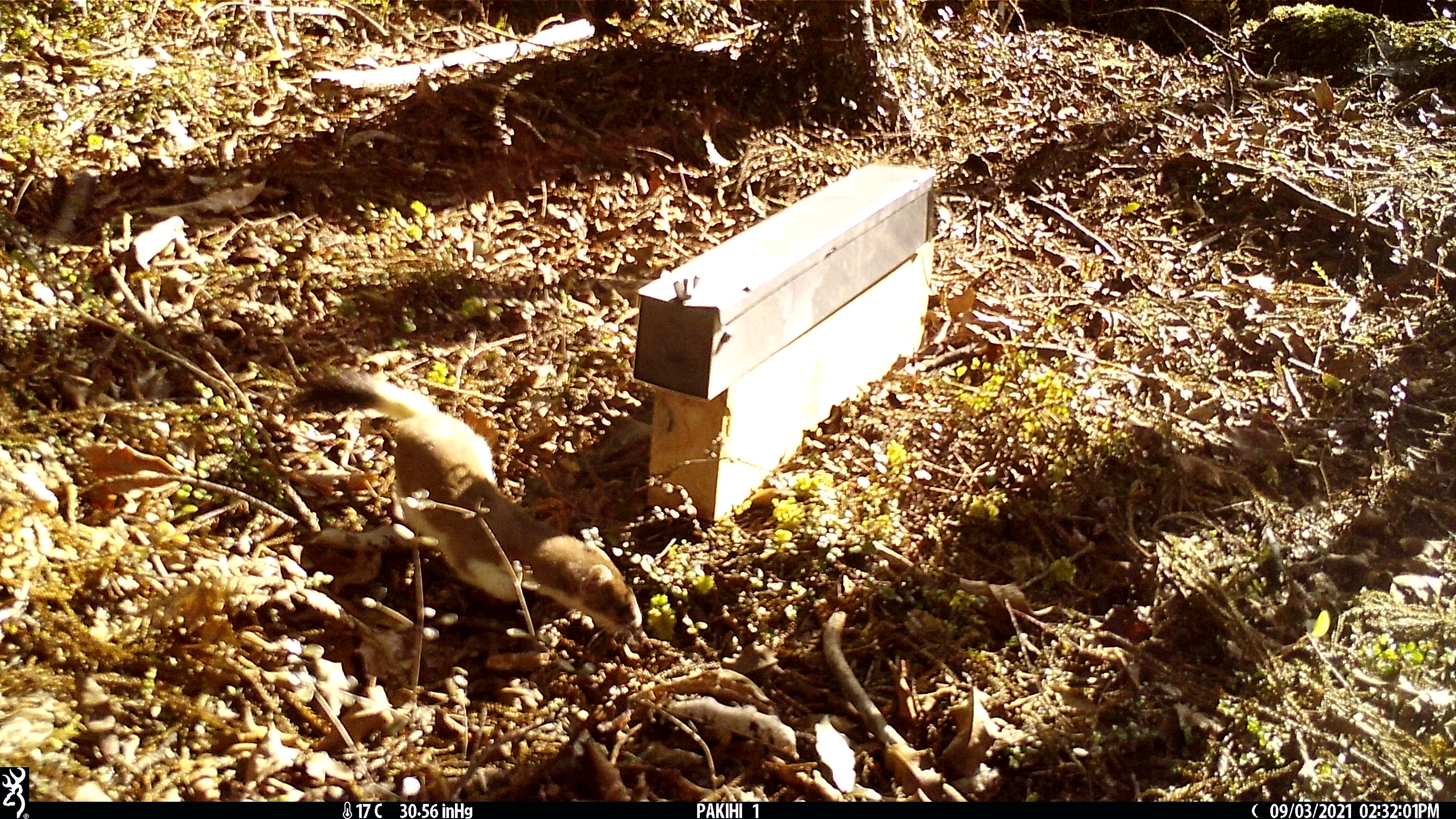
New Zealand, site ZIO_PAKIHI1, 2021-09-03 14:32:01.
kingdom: Animalia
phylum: Chordata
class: Mammalia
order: Carnivora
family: Mustelidae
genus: Mustela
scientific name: Mustela erminea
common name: stoat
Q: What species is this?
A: Stoat (Mustela erminea).